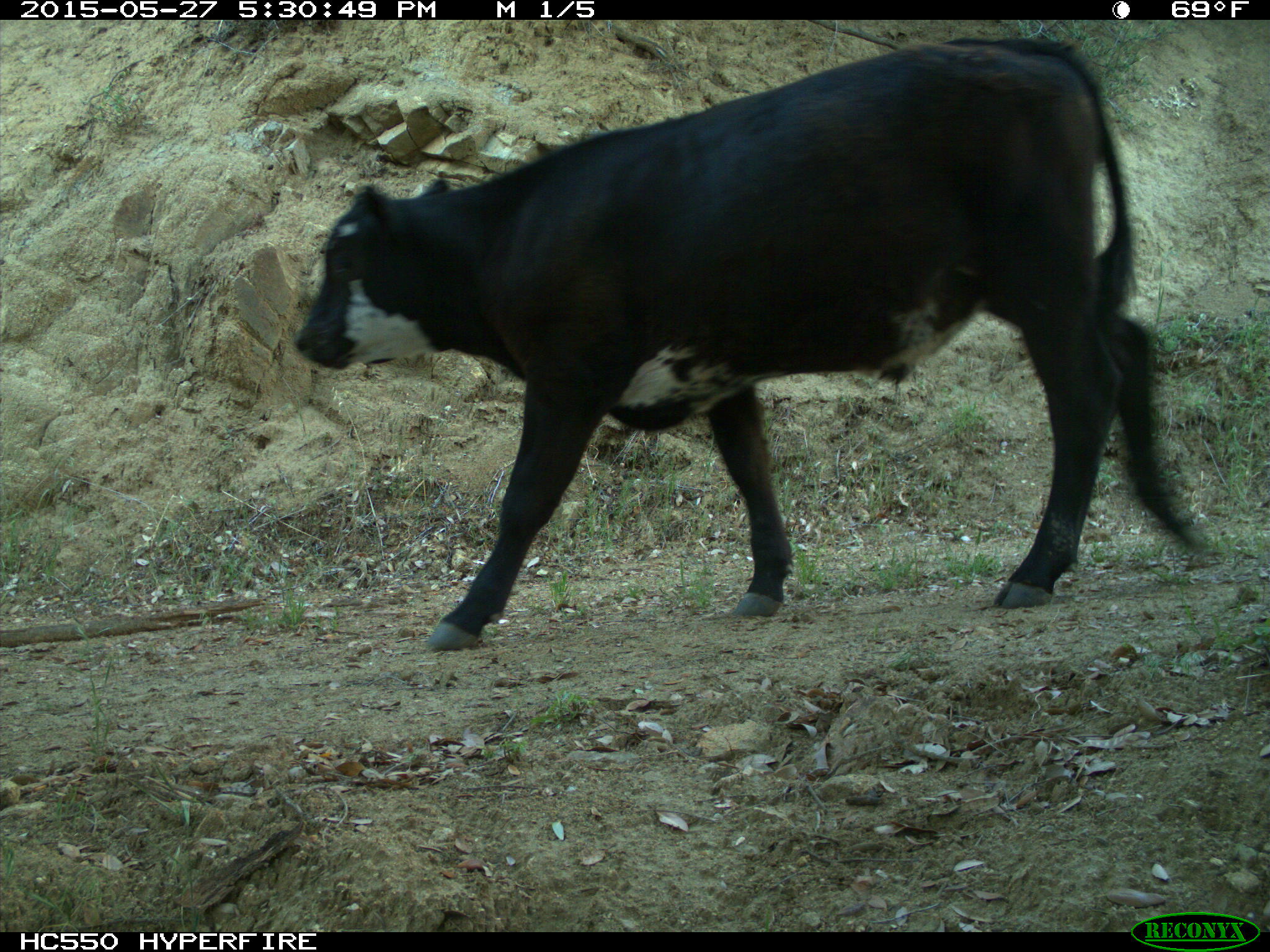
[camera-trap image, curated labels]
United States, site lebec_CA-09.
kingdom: Animalia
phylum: Chordata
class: Mammalia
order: Artiodactyla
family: Bovidae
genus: Bos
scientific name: Bos taurus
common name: domestic cow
Bos taurus (domestic cow).